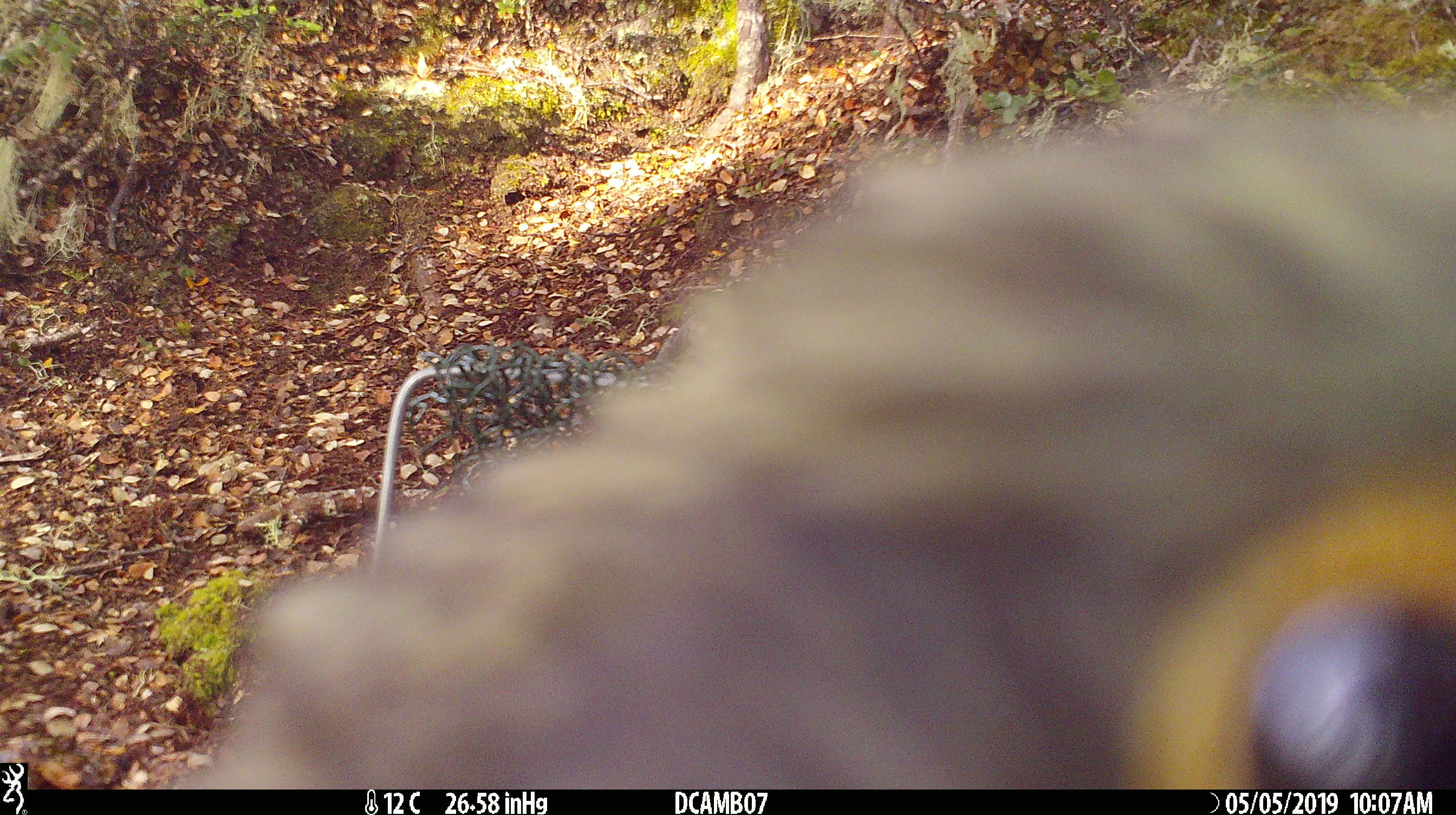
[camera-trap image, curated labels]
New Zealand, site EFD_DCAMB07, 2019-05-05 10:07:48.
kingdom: Animalia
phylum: Chordata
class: Aves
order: Psittaciformes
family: Strigopidae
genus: Nestor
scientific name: Nestor notabilis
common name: kea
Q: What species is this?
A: Kea (Nestor notabilis).